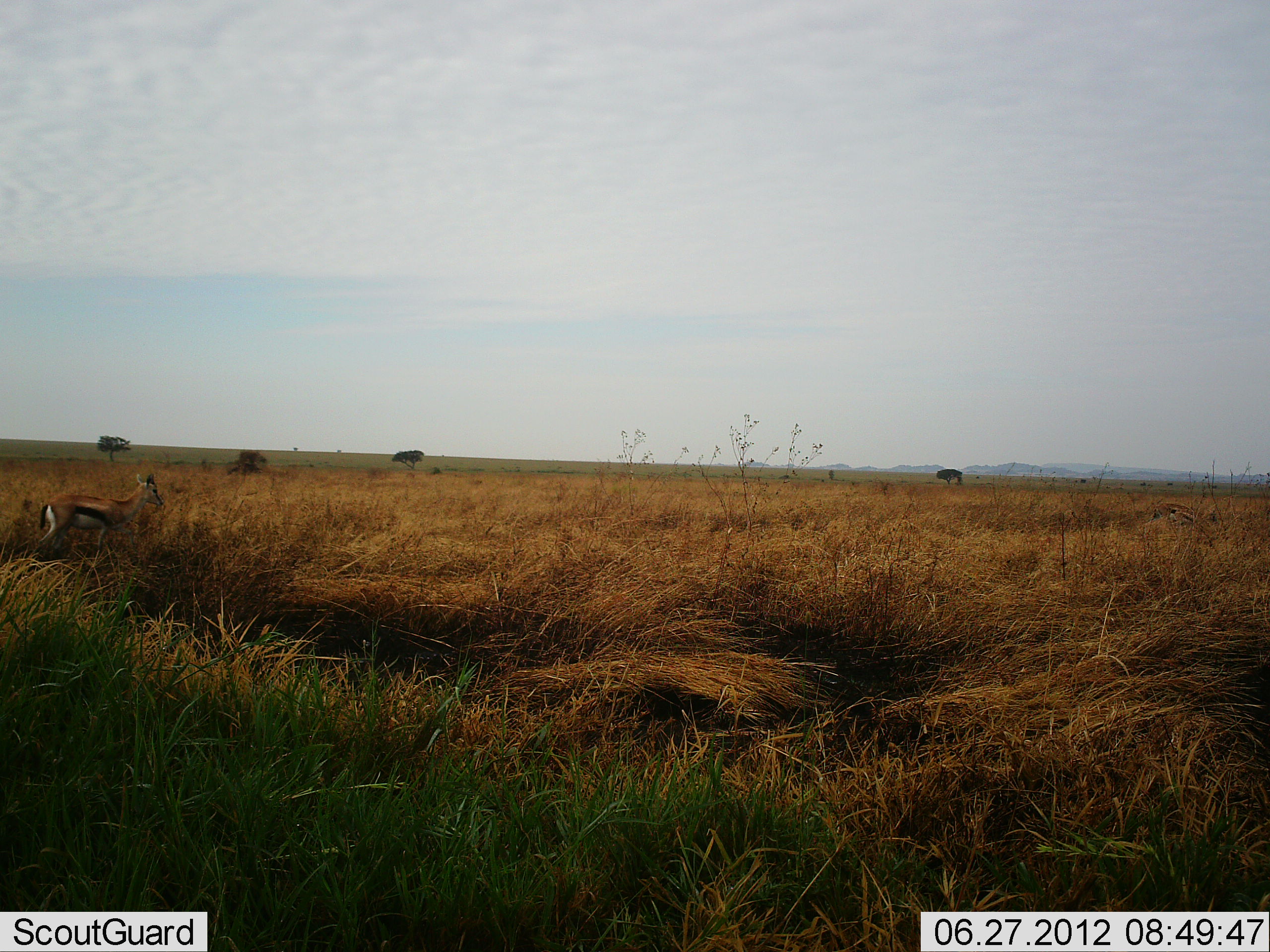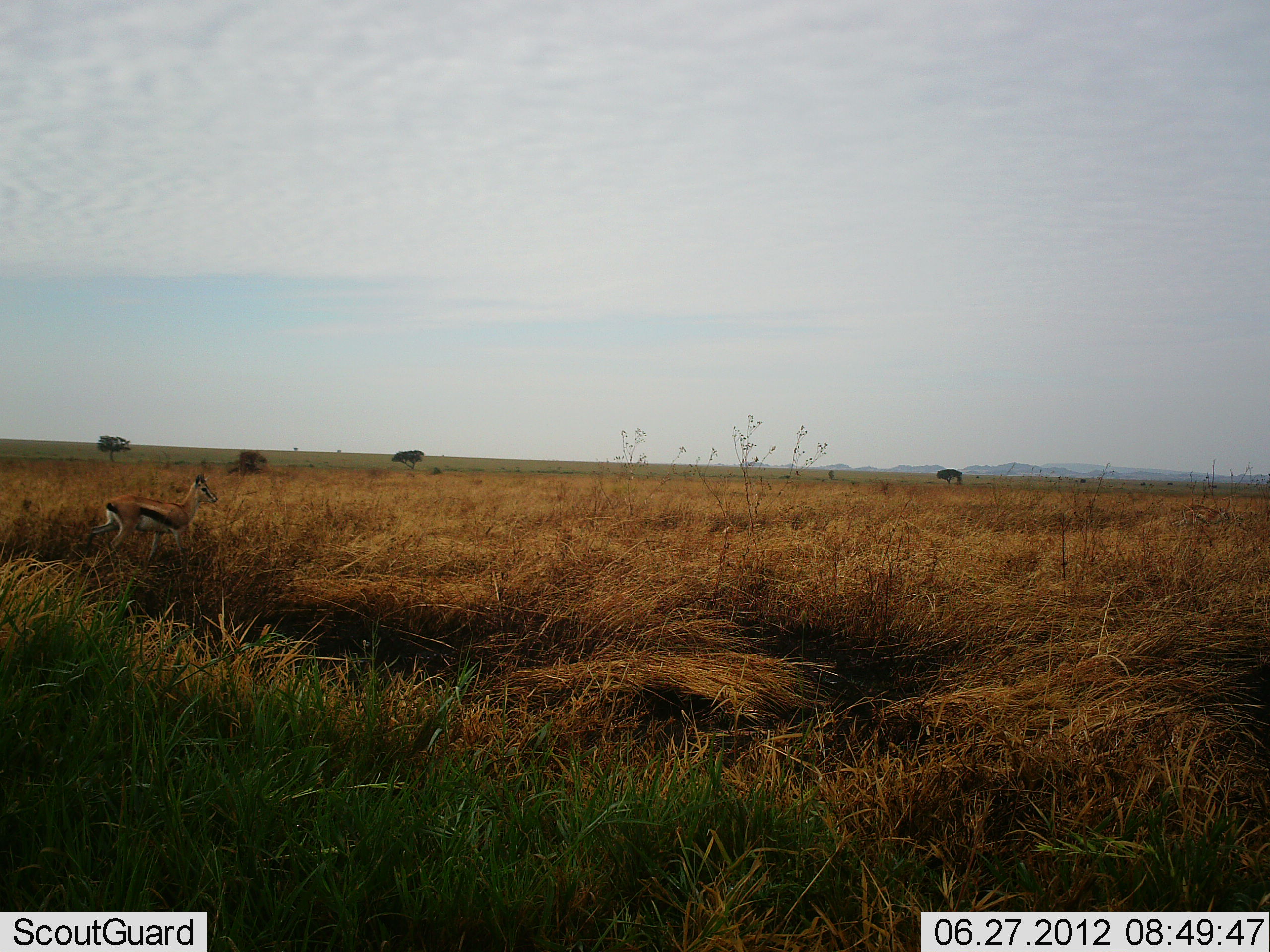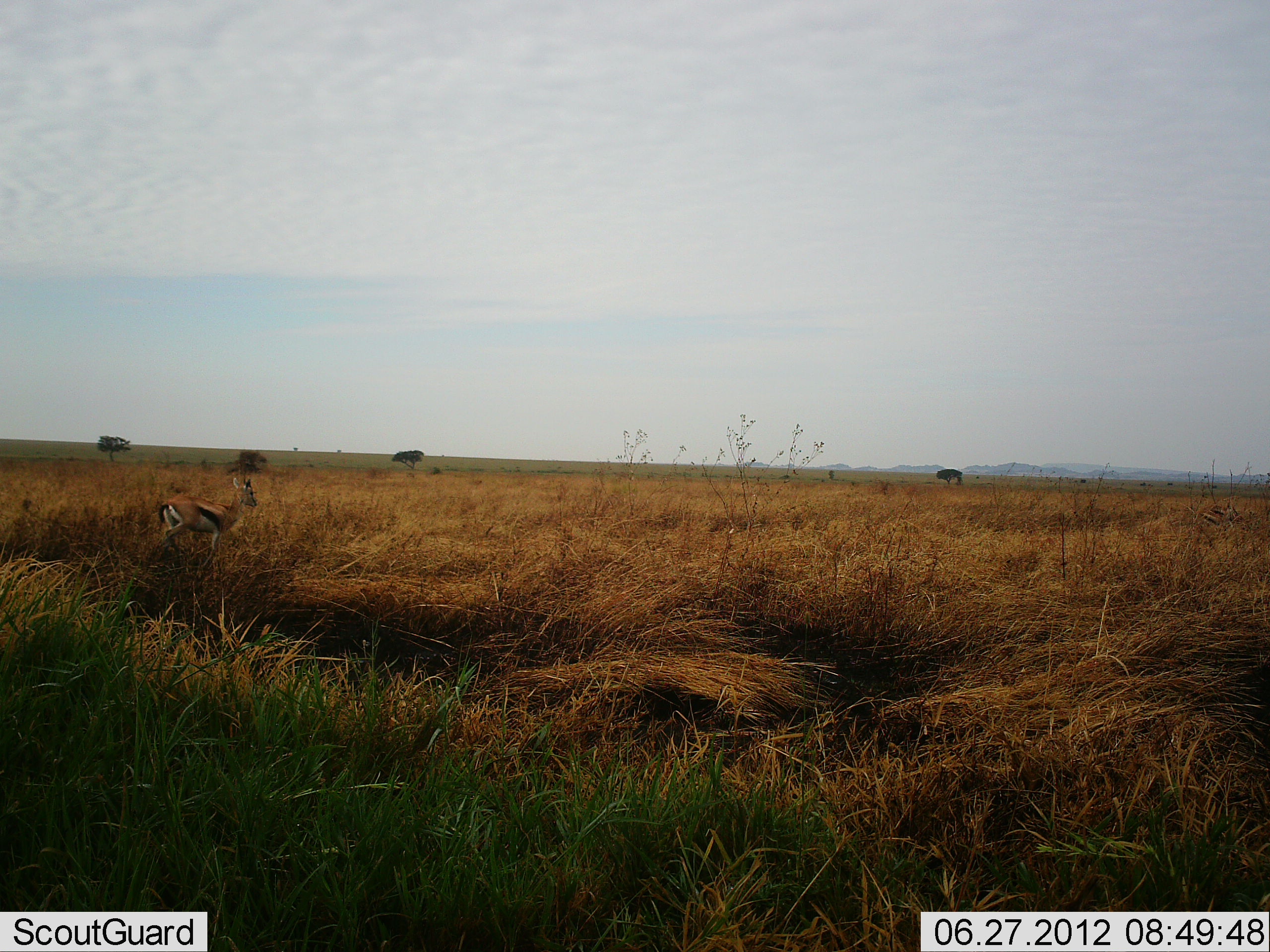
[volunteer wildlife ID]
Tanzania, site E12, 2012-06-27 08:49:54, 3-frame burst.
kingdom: Animalia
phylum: Chordata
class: Mammalia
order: Artiodactyla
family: Bovidae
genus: Eudorcas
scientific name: Eudorcas thomsonii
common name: thomson's gazelle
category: gazellethomsons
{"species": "gazellethomsons (thomson's gazelle) (Eudorcas thomsonii)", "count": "1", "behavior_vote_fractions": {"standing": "10%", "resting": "0%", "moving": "100%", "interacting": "0%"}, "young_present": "0%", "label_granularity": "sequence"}